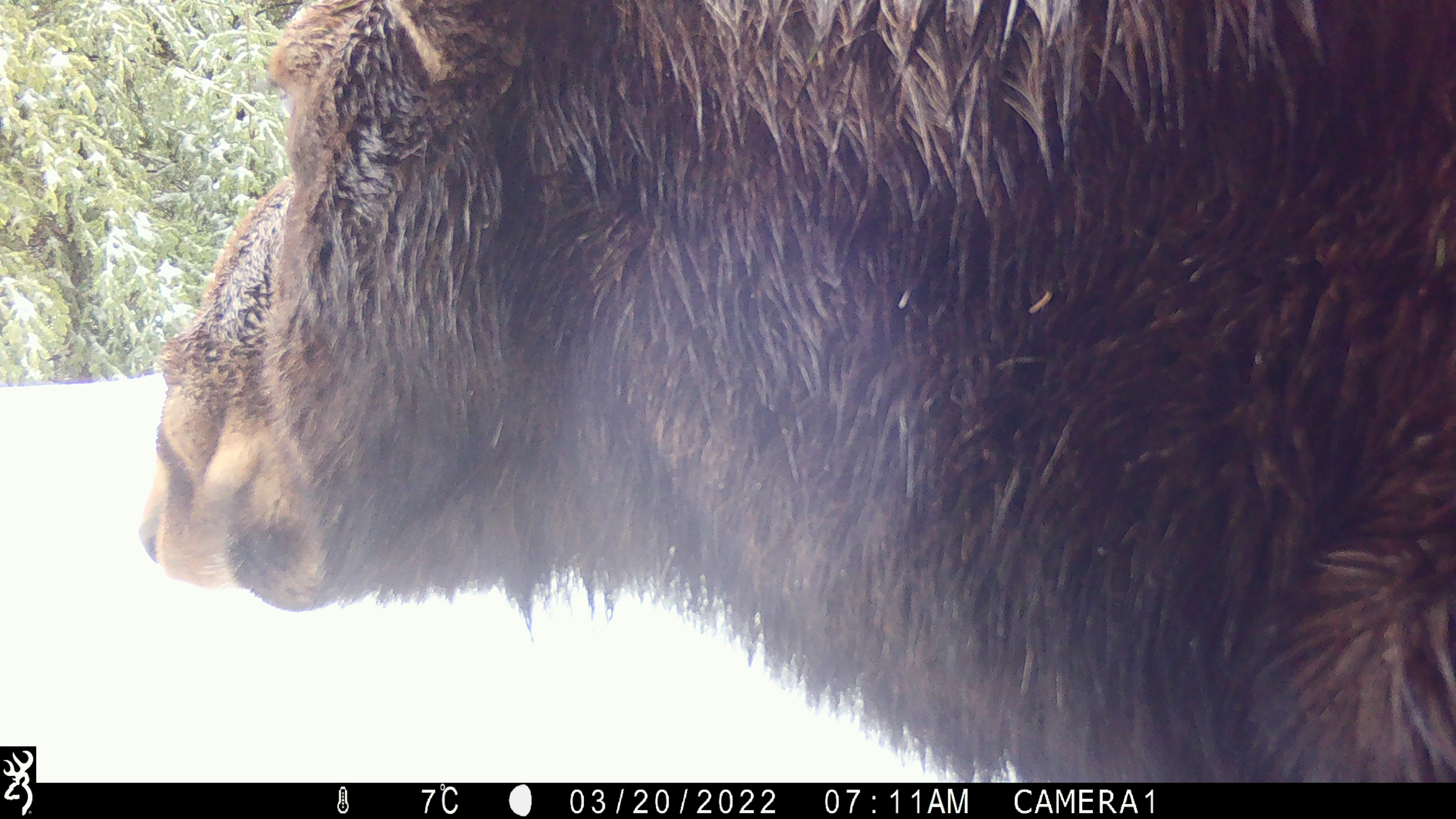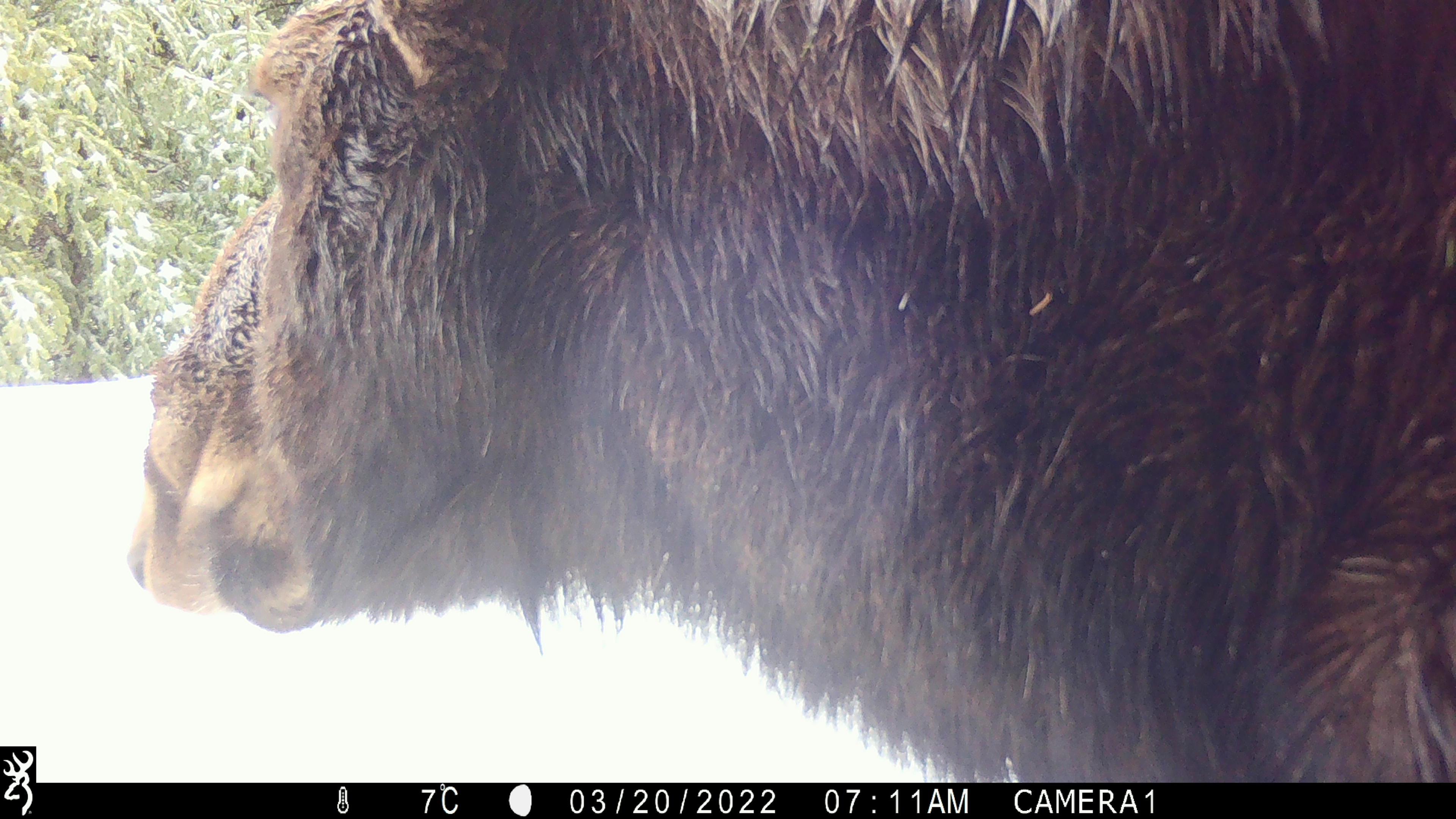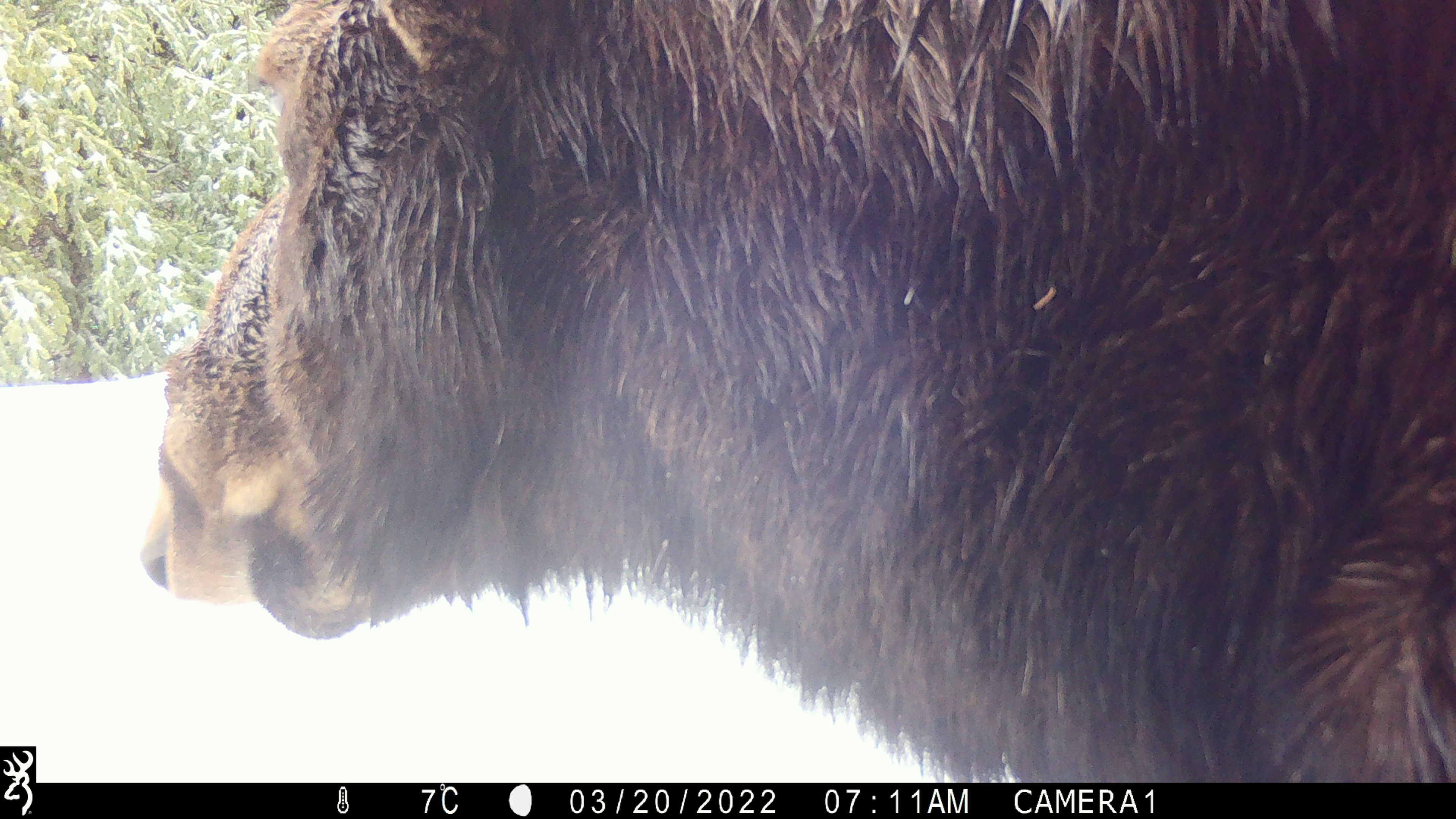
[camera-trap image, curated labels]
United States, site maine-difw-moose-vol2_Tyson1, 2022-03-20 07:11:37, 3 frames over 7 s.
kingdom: Animalia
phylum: Chordata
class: Mammalia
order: Artiodactyla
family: Cervidae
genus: Alces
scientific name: Alces alces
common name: moose